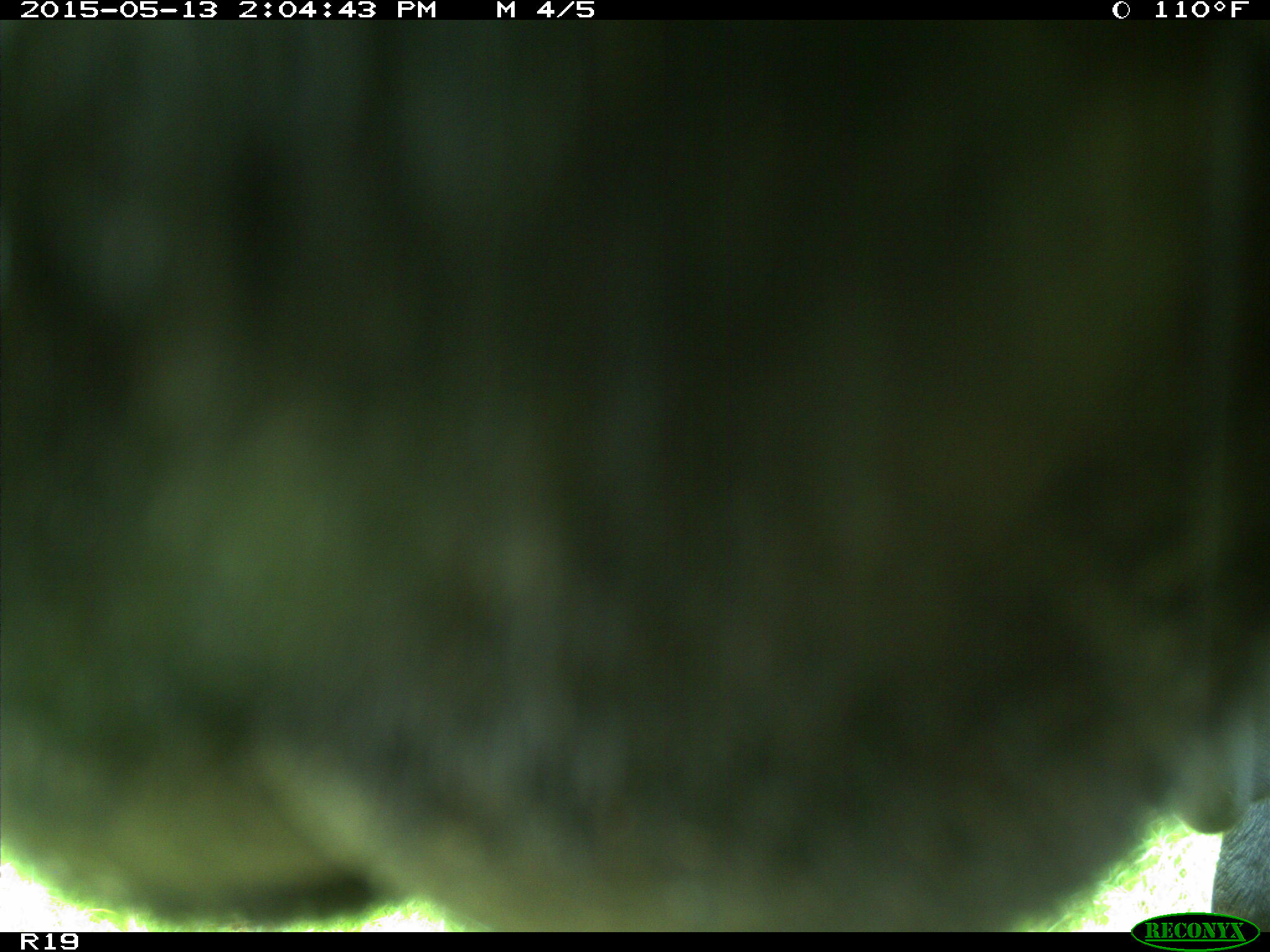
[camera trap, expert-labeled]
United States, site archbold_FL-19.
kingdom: Animalia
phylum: Chordata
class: Mammalia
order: Artiodactyla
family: Bovidae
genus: Bos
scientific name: Bos taurus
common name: domestic cow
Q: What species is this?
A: Bos taurus (domestic cow).